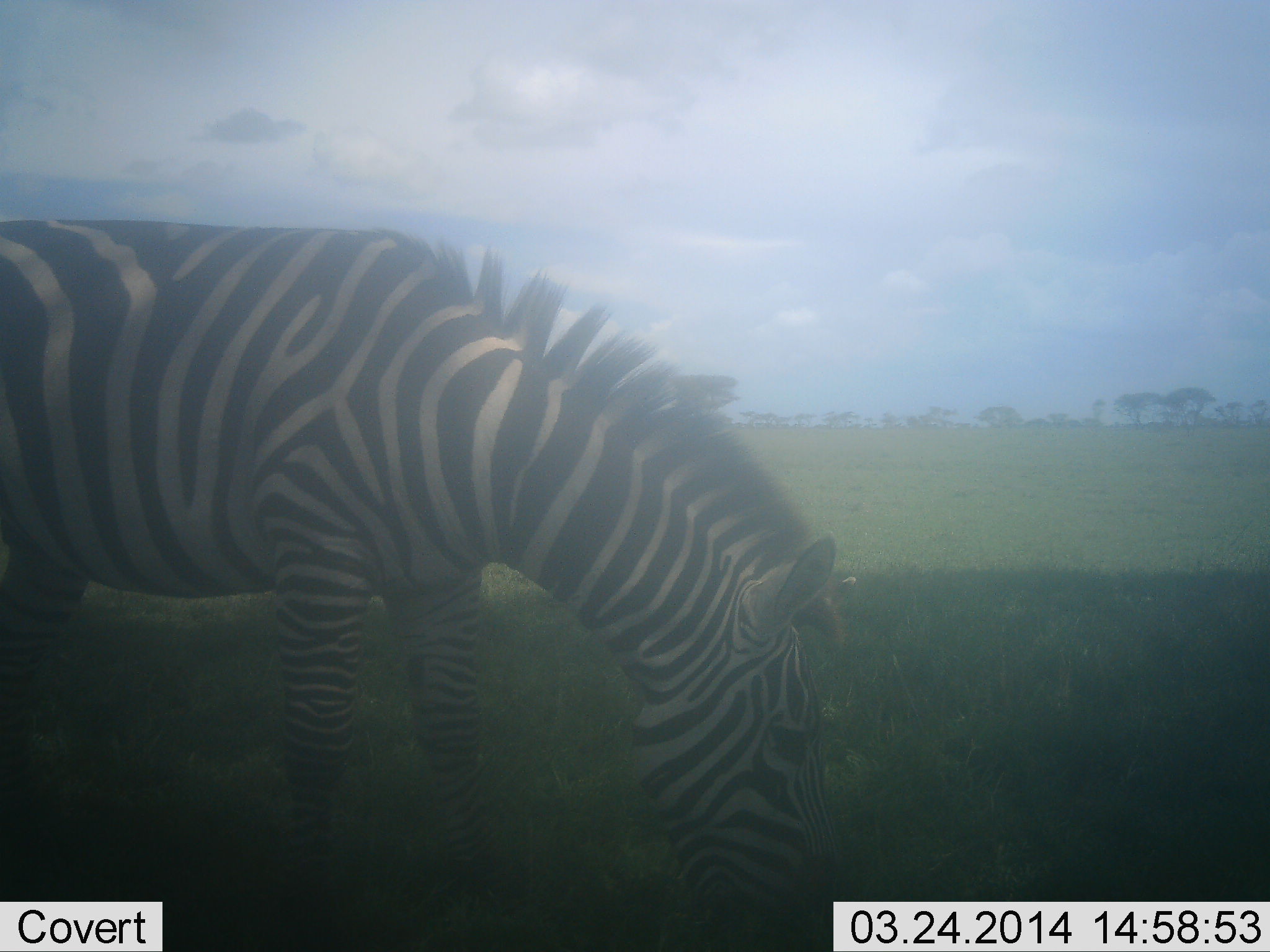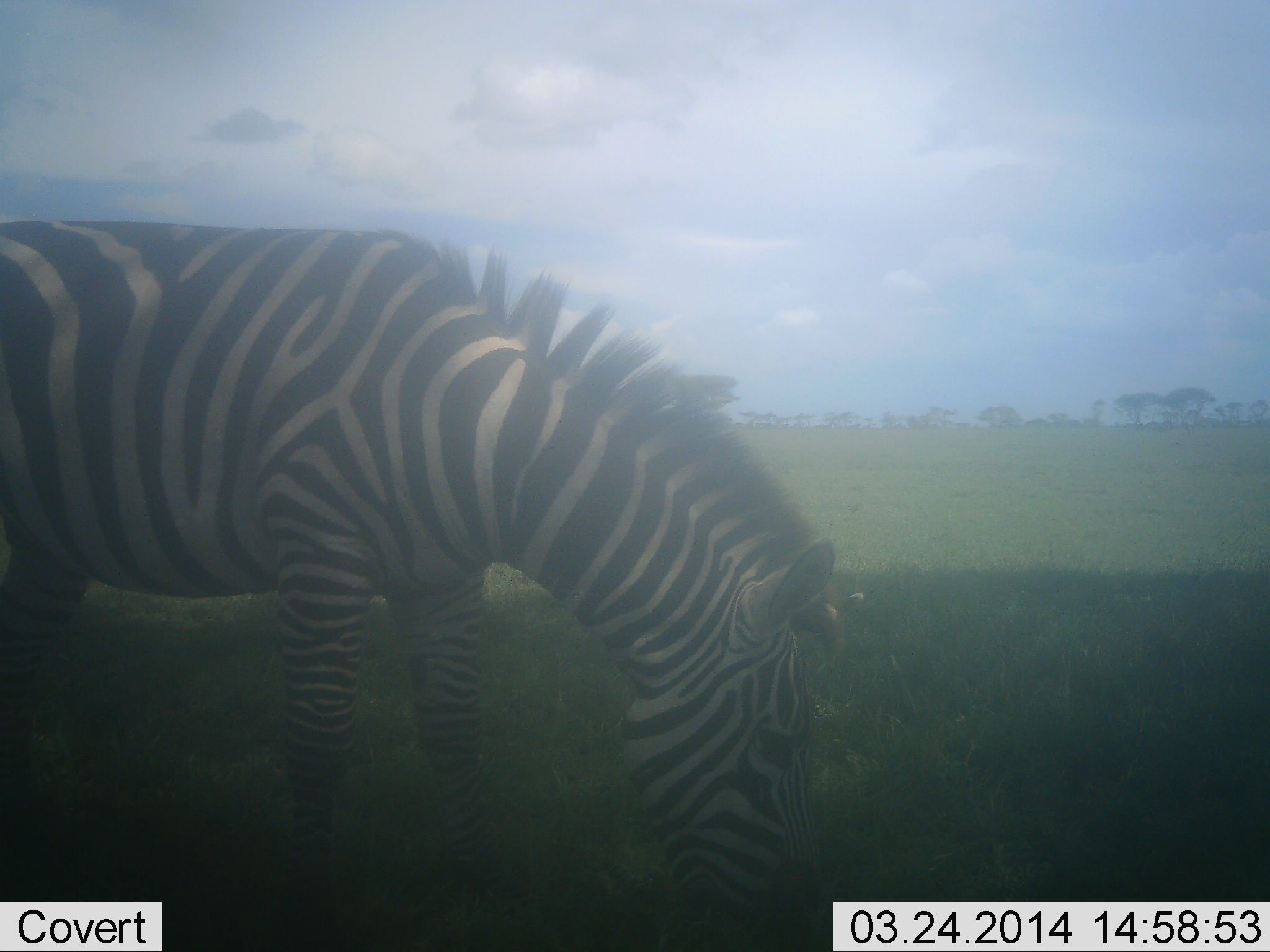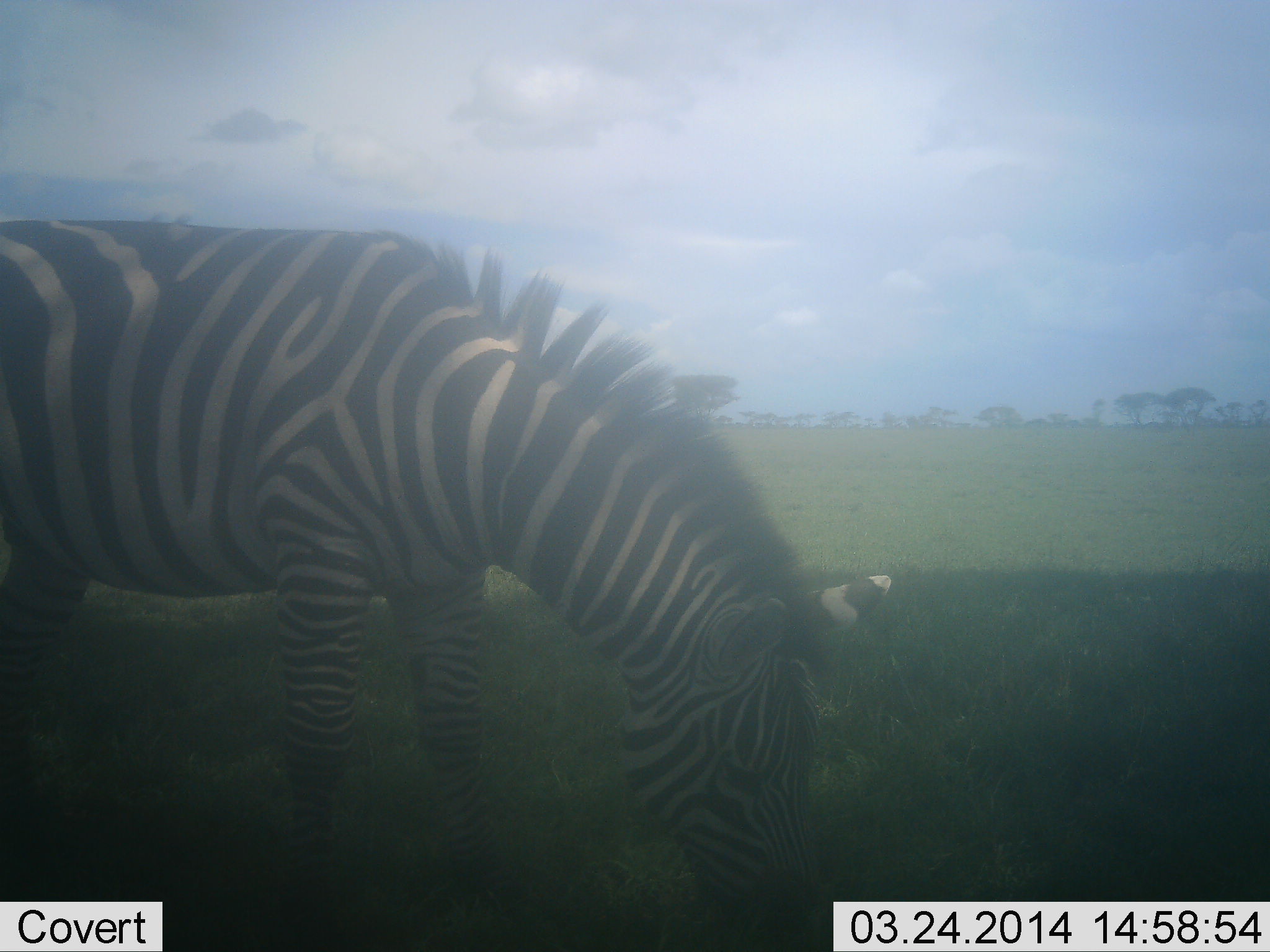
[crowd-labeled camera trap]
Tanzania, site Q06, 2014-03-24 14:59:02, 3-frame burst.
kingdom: Animalia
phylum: Chordata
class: Mammalia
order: Perissodactyla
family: Equidae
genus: Equus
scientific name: Equus quagga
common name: plains zebra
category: zebra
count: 1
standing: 20%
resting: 0%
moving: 0%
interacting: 0%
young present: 0%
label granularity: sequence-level